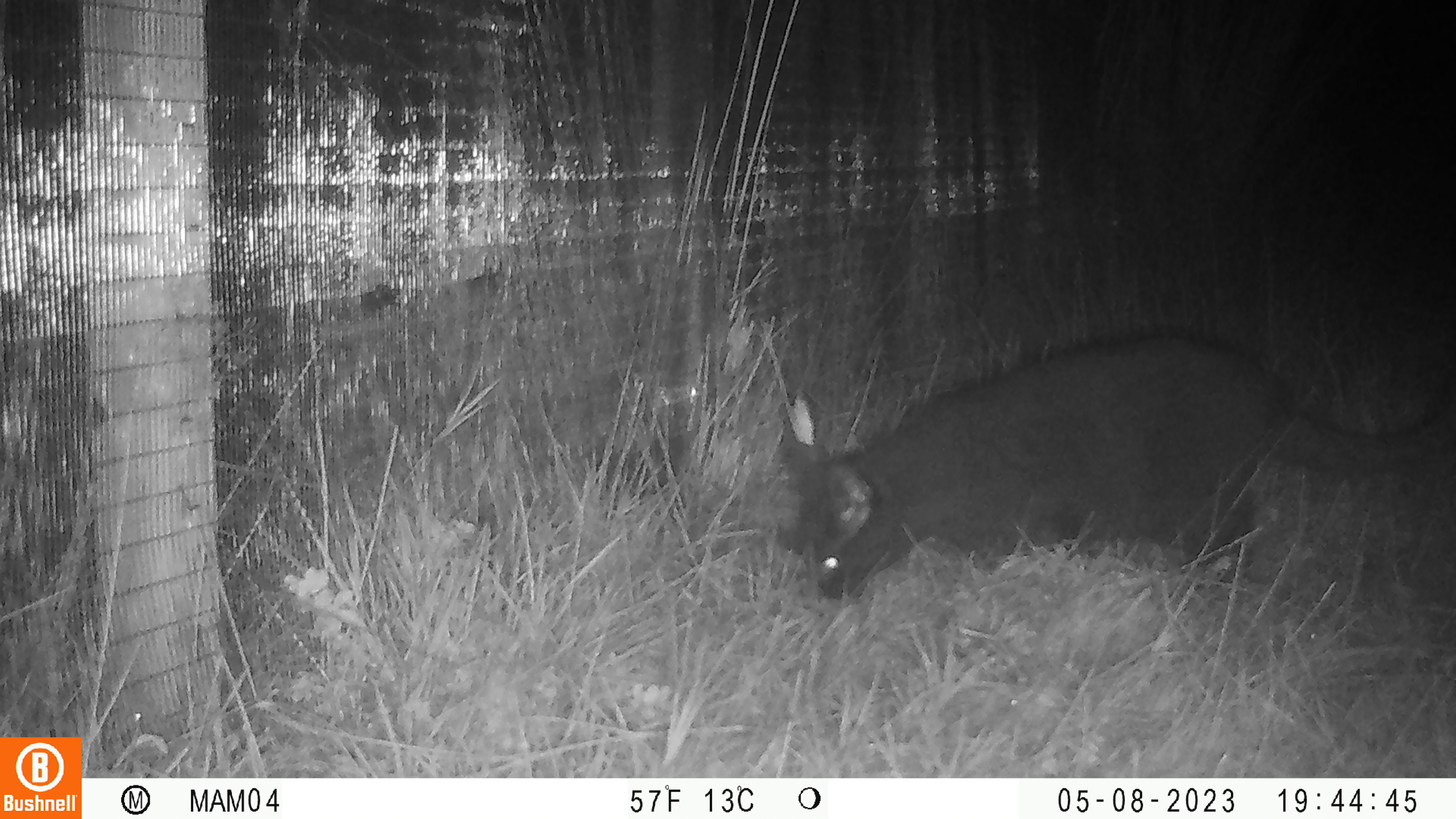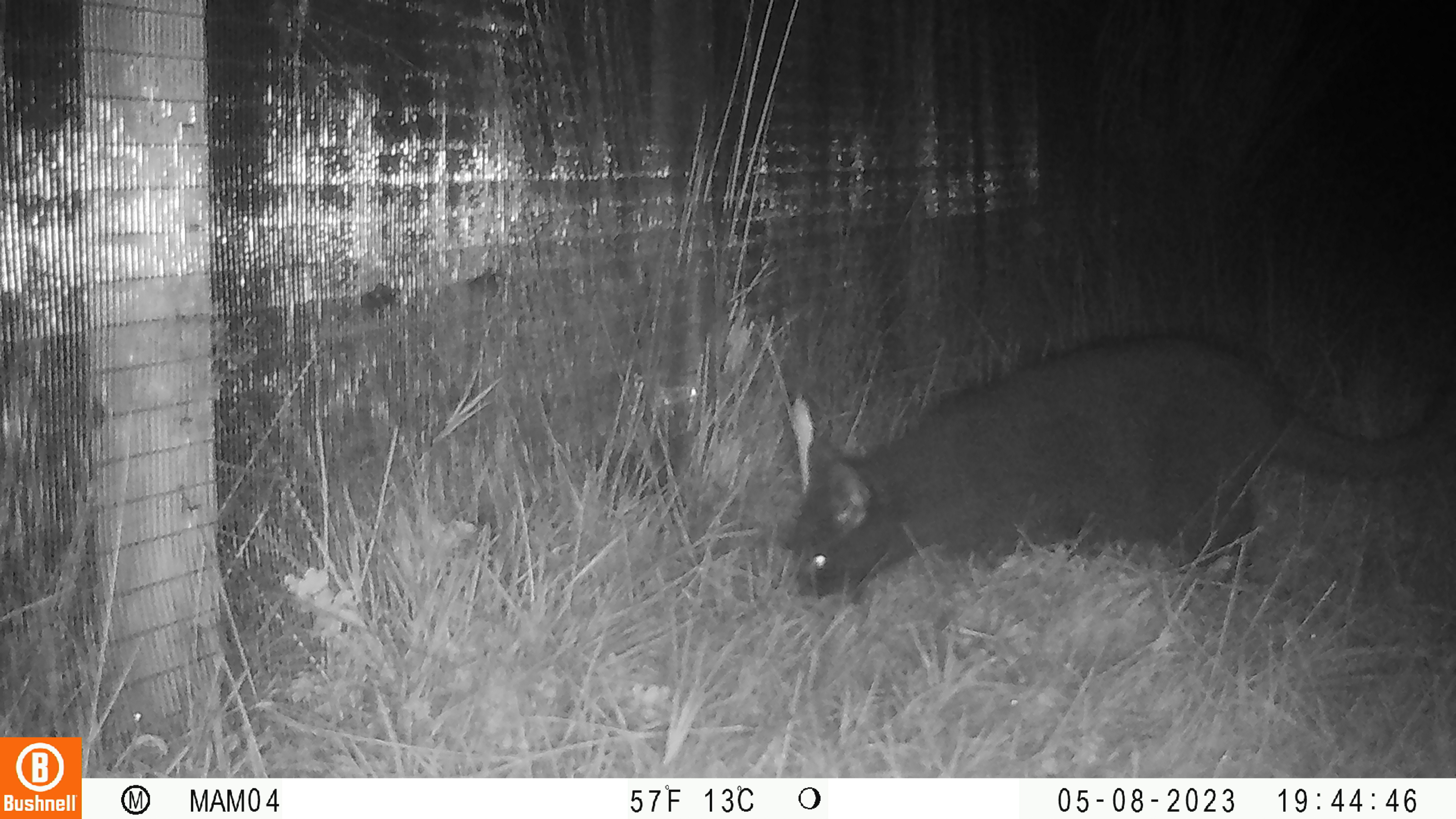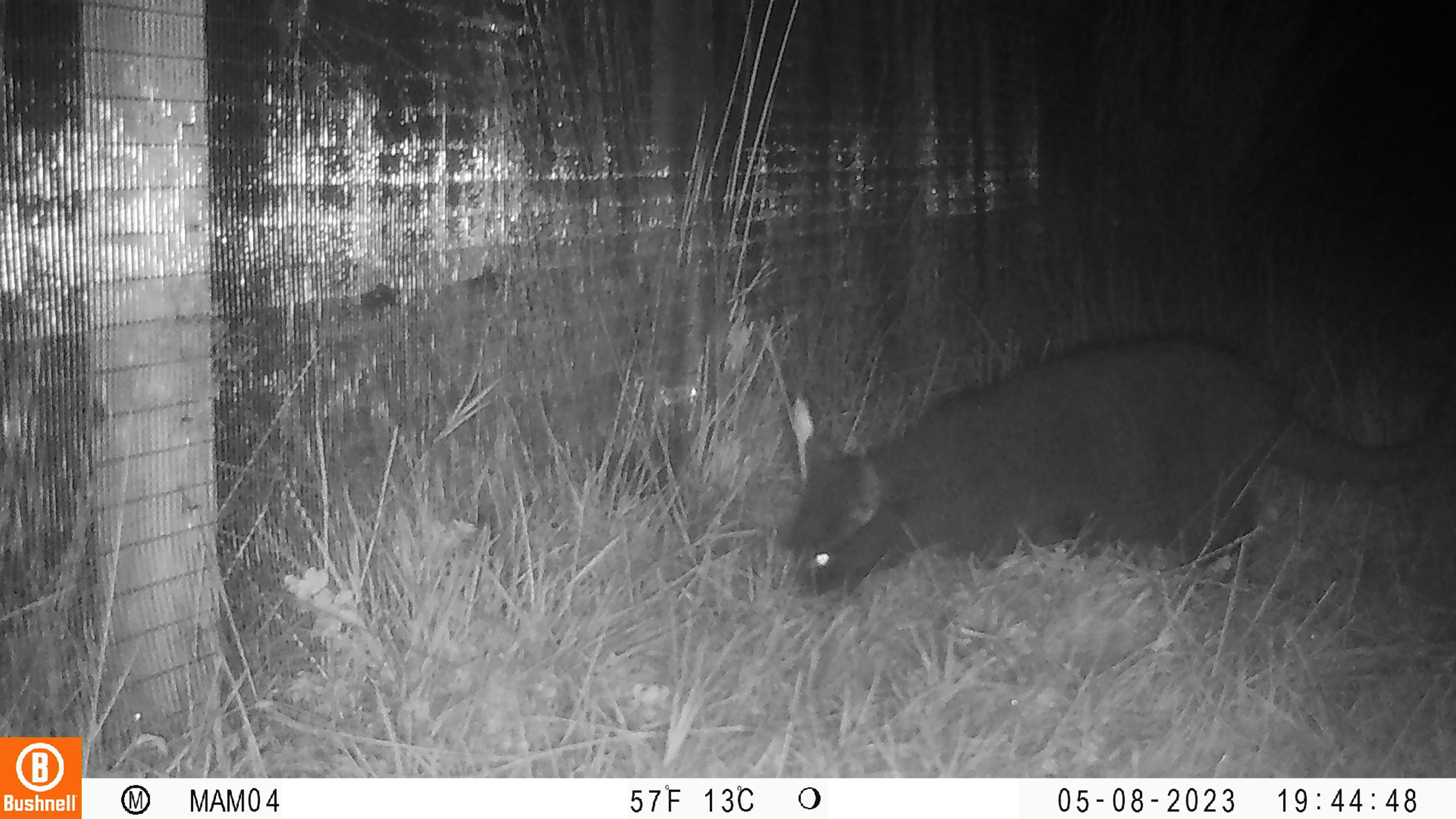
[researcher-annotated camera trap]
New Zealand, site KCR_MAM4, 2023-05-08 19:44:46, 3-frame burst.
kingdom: Animalia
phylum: Chordata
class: Mammalia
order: Carnivora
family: Felidae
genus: Felis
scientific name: Felis catus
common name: domestic cat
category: cat